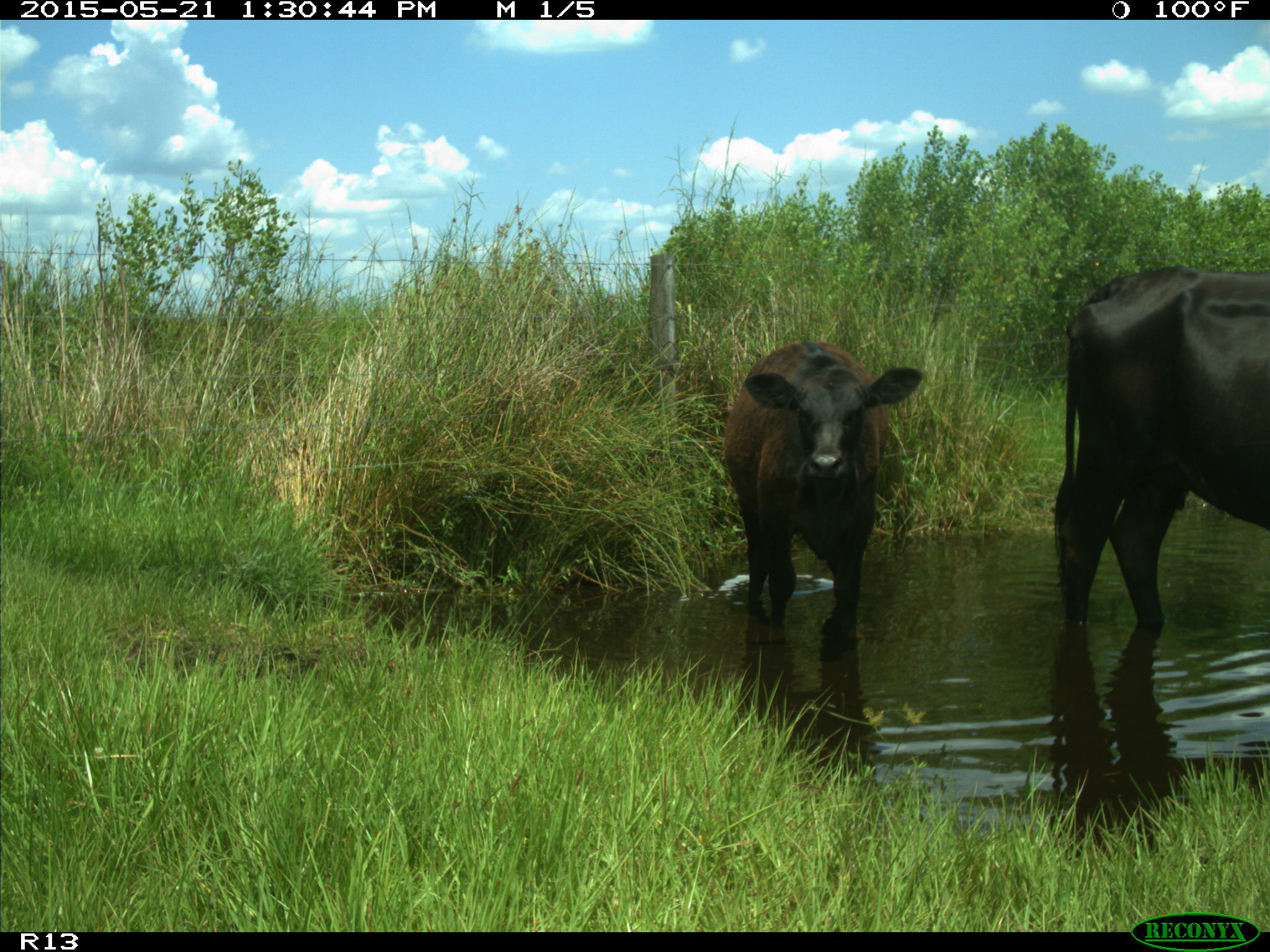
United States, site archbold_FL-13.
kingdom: Animalia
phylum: Chordata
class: Mammalia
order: Artiodactyla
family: Bovidae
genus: Bos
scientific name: Bos taurus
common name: domestic cow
Bos taurus (domestic cow).